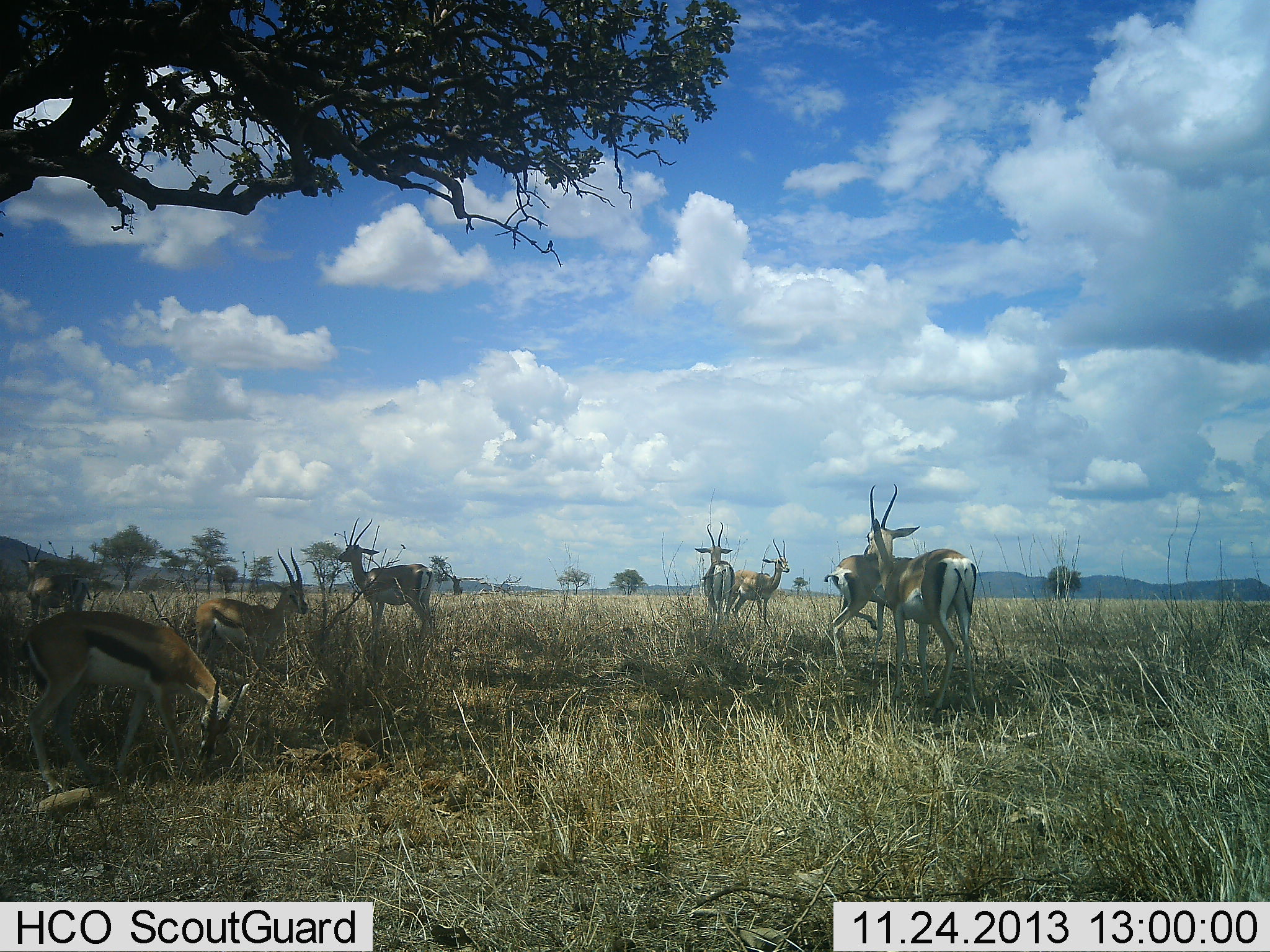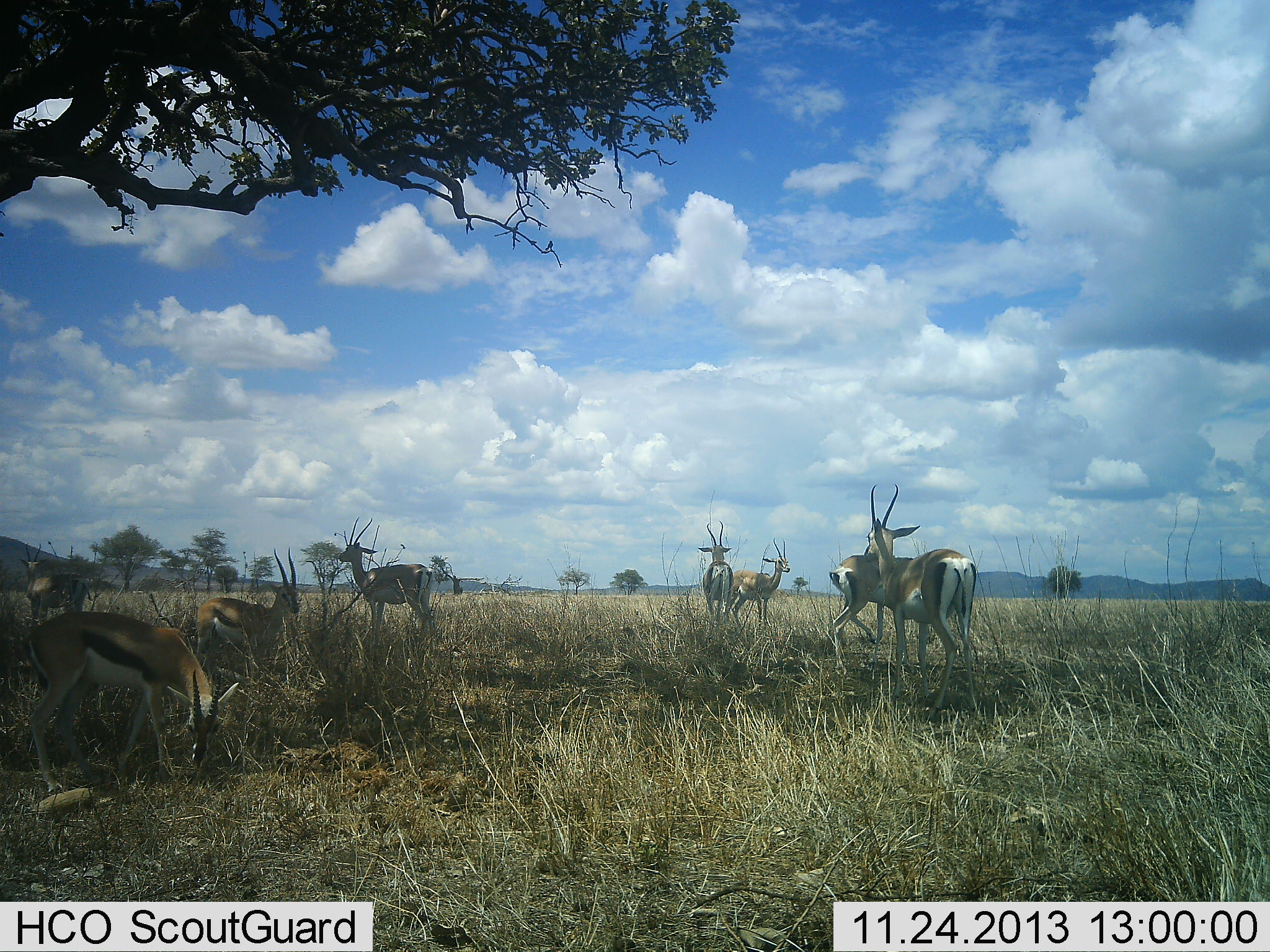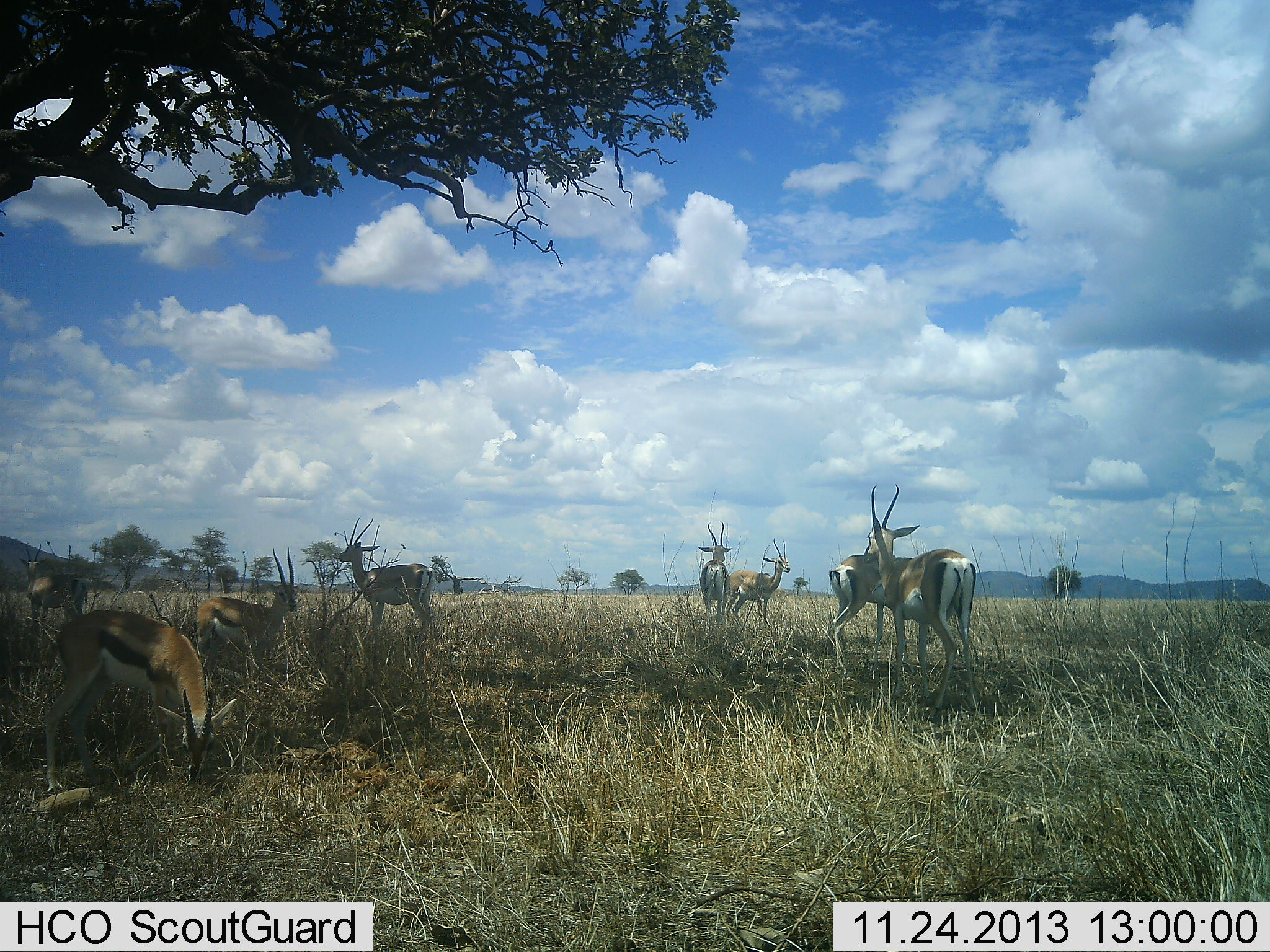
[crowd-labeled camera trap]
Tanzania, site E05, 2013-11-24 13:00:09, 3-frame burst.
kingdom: Animalia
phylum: Chordata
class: Mammalia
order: Artiodactyla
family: Bovidae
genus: Eudorcas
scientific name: Eudorcas thomsonii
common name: thomson's gazelle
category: gazellethomsons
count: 8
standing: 89%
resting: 6%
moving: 11%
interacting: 0%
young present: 0%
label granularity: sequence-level